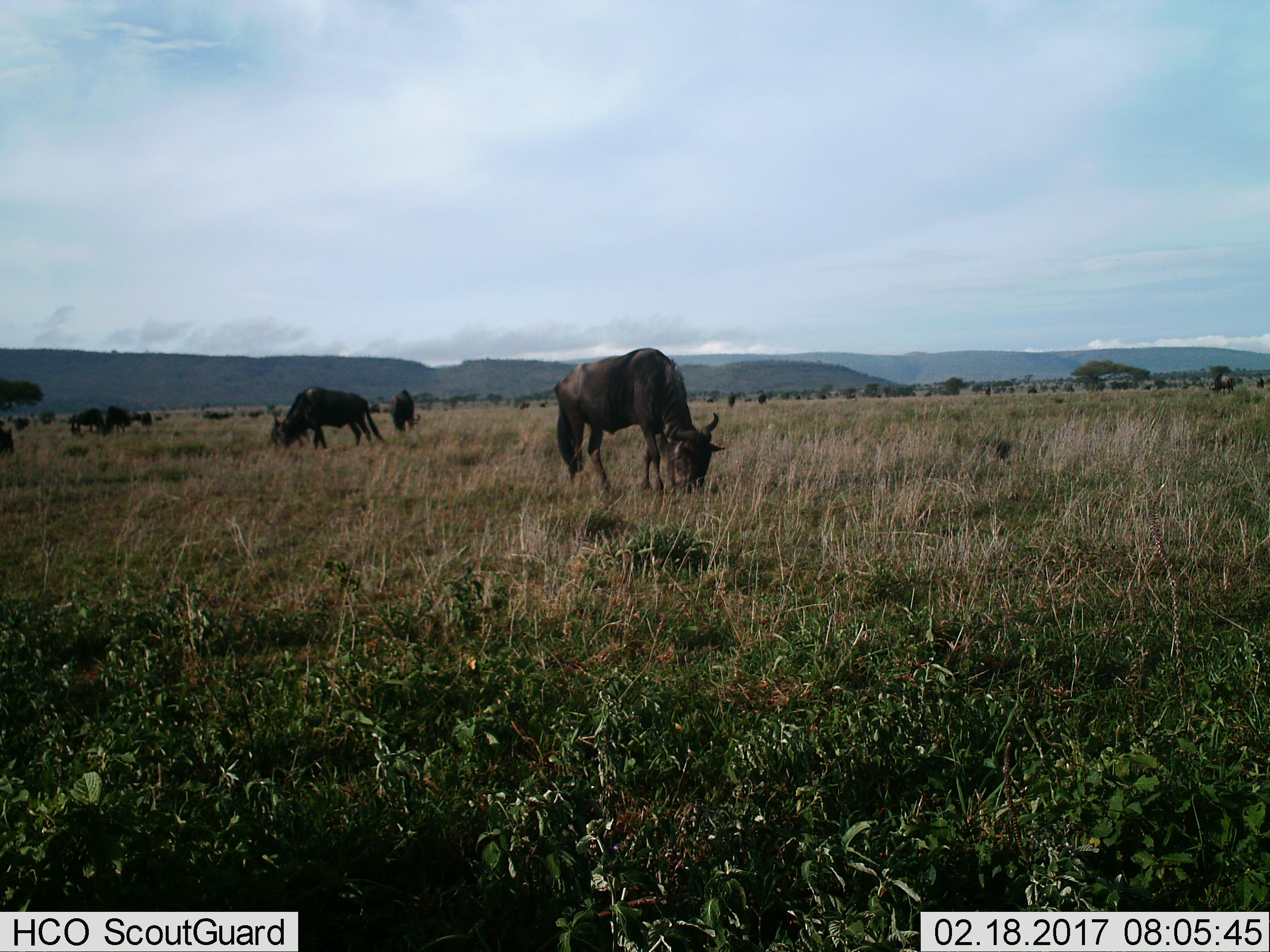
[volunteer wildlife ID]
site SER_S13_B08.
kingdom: Animalia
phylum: Chordata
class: Mammalia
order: Artiodactyla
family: Bovidae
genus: Connochaetes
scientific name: Connochaetes taurinus taurinus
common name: blue wildebeest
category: wildebeestblue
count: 6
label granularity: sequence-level